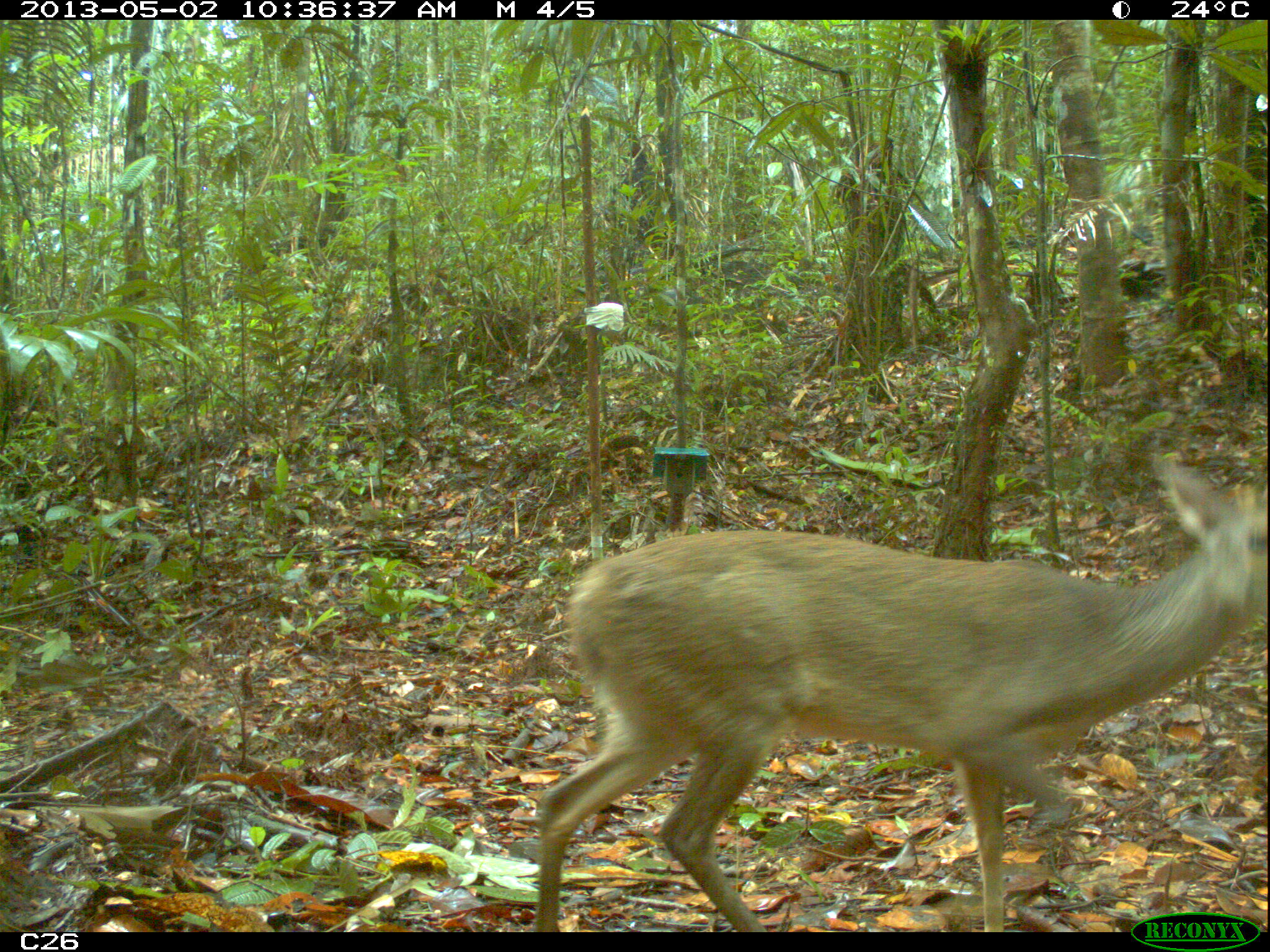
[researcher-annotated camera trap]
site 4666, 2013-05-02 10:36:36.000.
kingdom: Animalia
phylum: Chordata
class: Mammalia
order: Artiodactyla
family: Cervidae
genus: Mazama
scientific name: Mazama gouazoubira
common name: gray brocket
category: mazama gouazaoubira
Mazama gouazaoubira (gray brocket) (Mazama gouazoubira), count 1, age adult, sex male.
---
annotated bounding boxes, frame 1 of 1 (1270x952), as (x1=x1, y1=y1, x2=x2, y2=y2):
mazama gouazaoubira: (x1=524, y1=452, x2=1266, y2=930)